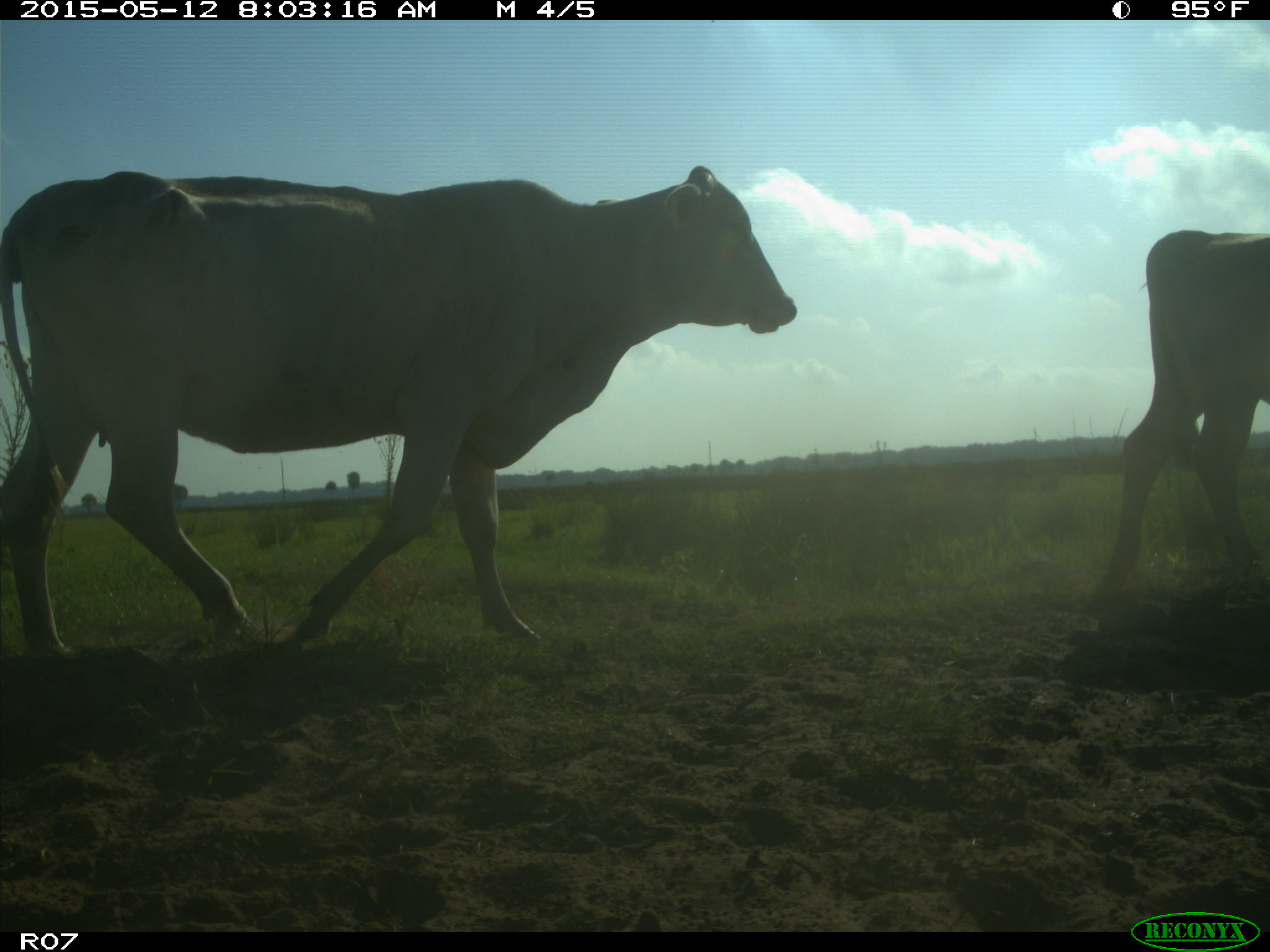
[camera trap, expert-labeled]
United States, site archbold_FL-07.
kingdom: Animalia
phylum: Chordata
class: Mammalia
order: Artiodactyla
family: Bovidae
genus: Bos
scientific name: Bos taurus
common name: domestic cow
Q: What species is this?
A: Bos taurus (domestic cow).